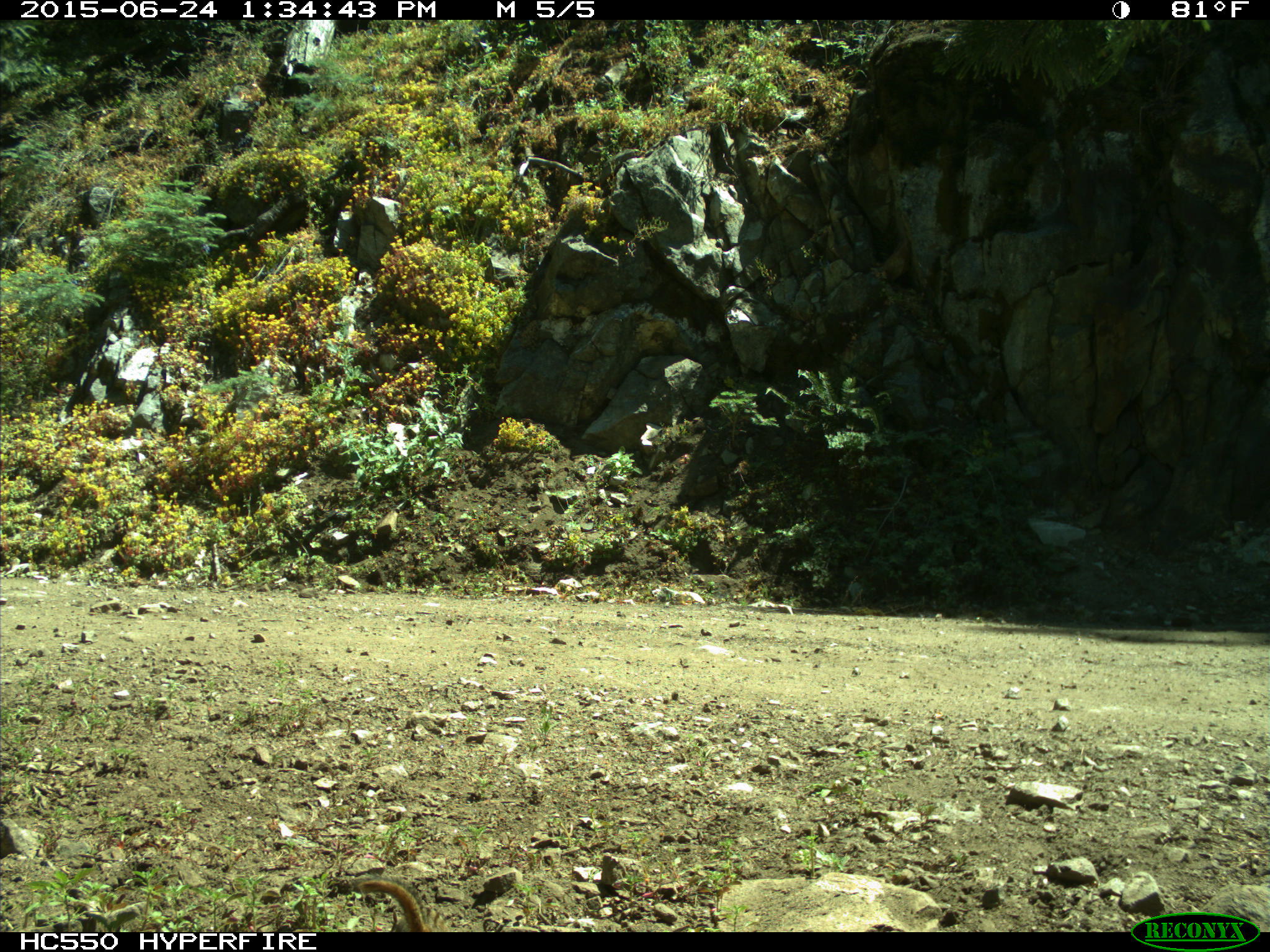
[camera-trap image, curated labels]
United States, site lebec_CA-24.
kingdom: Animalia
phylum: Chordata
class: Mammalia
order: Rodentia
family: Sciuridae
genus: Tamias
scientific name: Tamias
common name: chipmunk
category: unidentified chipmunk